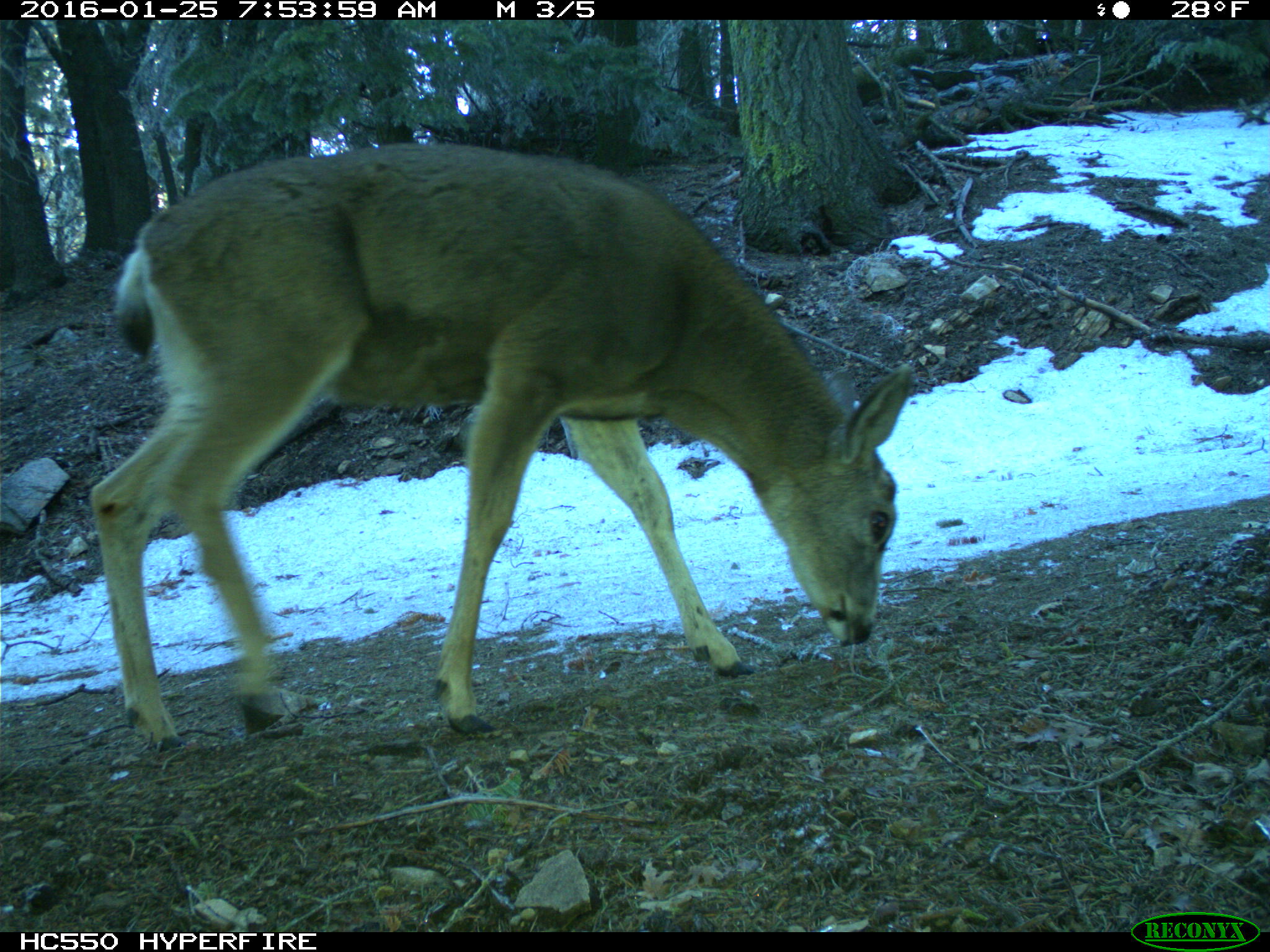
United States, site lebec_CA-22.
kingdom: Animalia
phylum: Chordata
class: Mammalia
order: Artiodactyla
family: Cervidae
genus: Odocoileus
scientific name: Odocoileus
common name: deer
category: unidentified deer